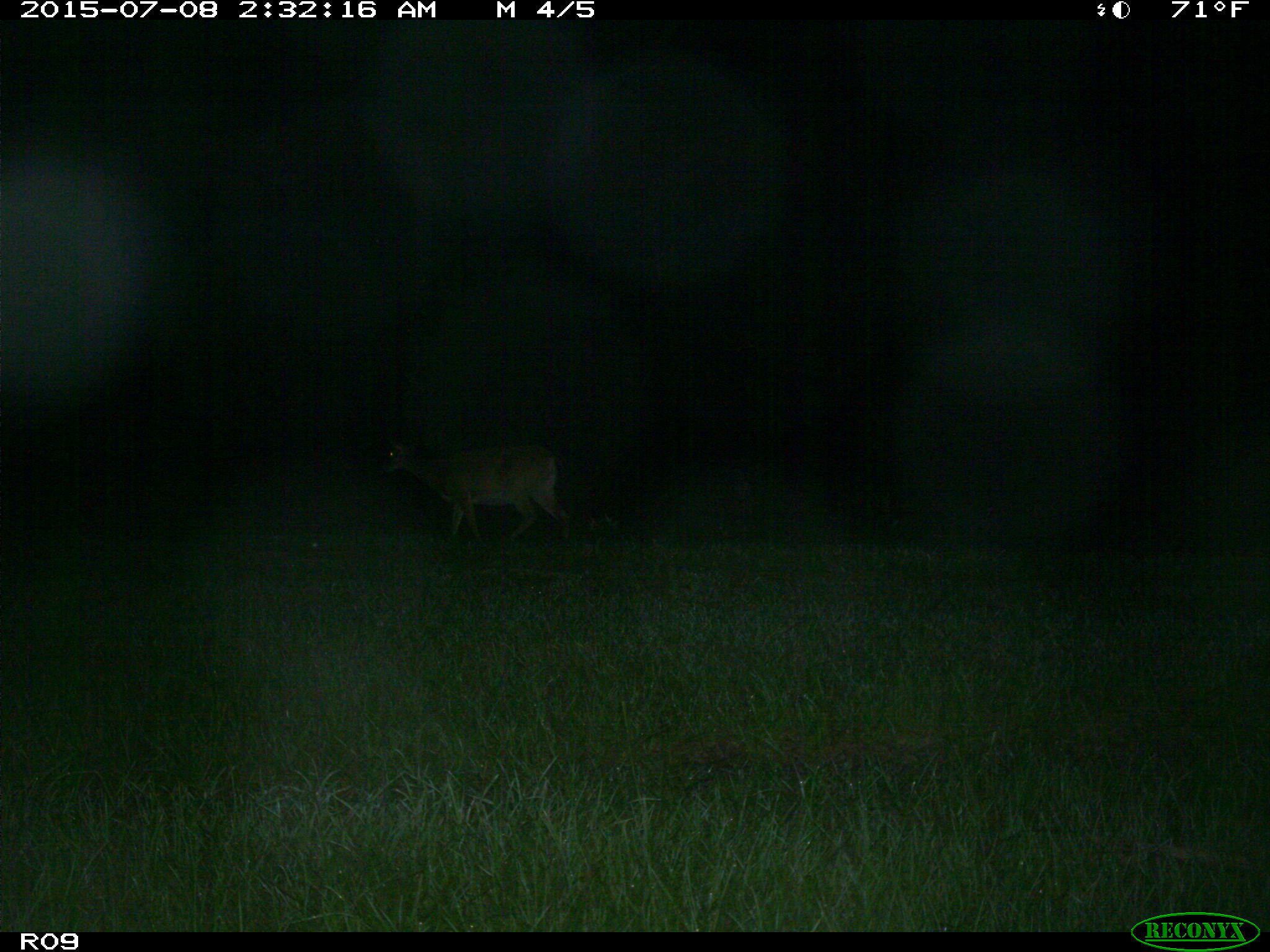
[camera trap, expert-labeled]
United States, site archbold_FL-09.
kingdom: Animalia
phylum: Chordata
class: Mammalia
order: Artiodactyla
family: Cervidae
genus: Odocoileus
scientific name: Odocoileus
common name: deer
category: unidentified deer